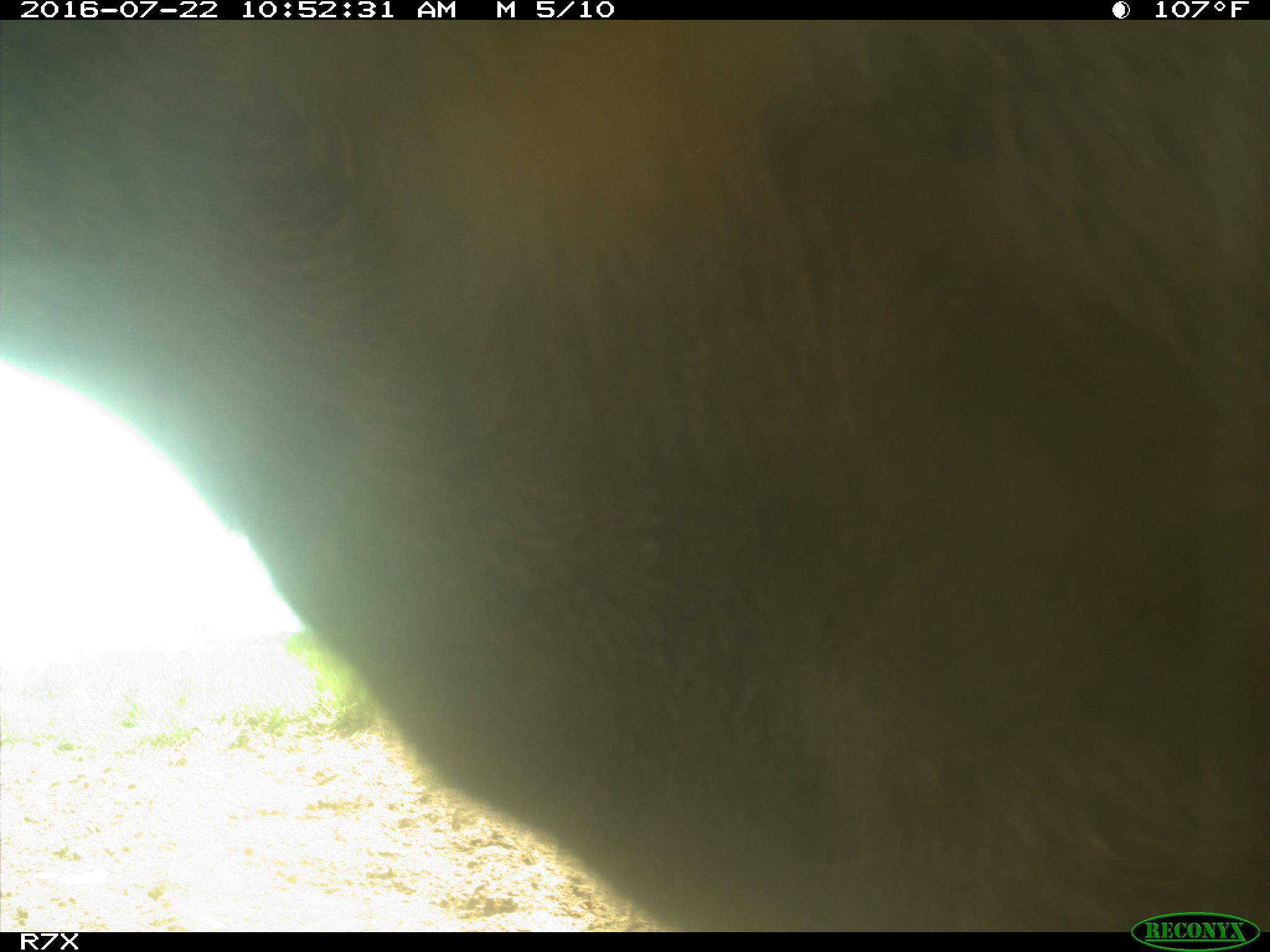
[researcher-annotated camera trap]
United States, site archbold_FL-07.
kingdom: Animalia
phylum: Chordata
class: Mammalia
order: Artiodactyla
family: Bovidae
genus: Bos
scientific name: Bos taurus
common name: domestic cow